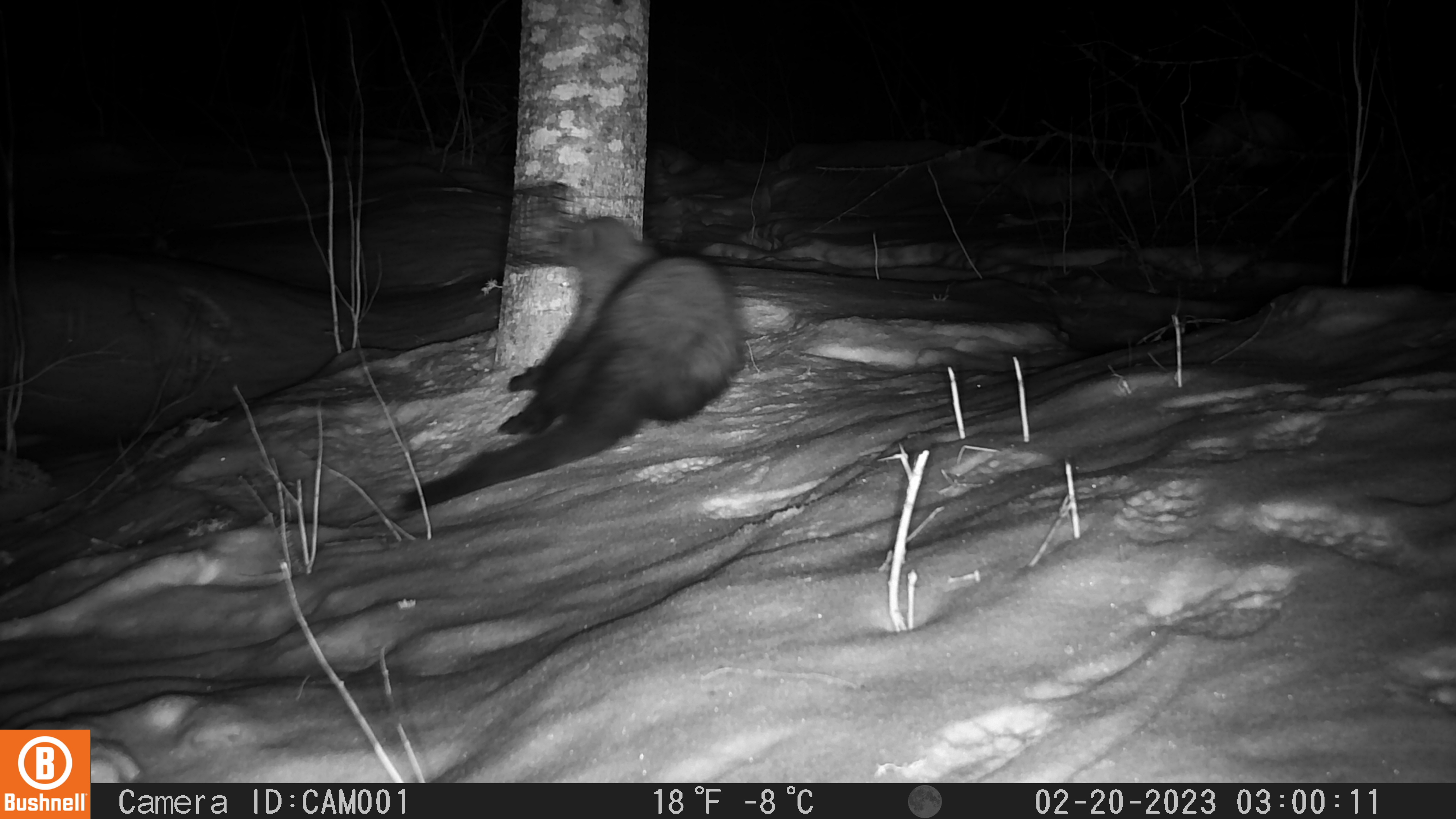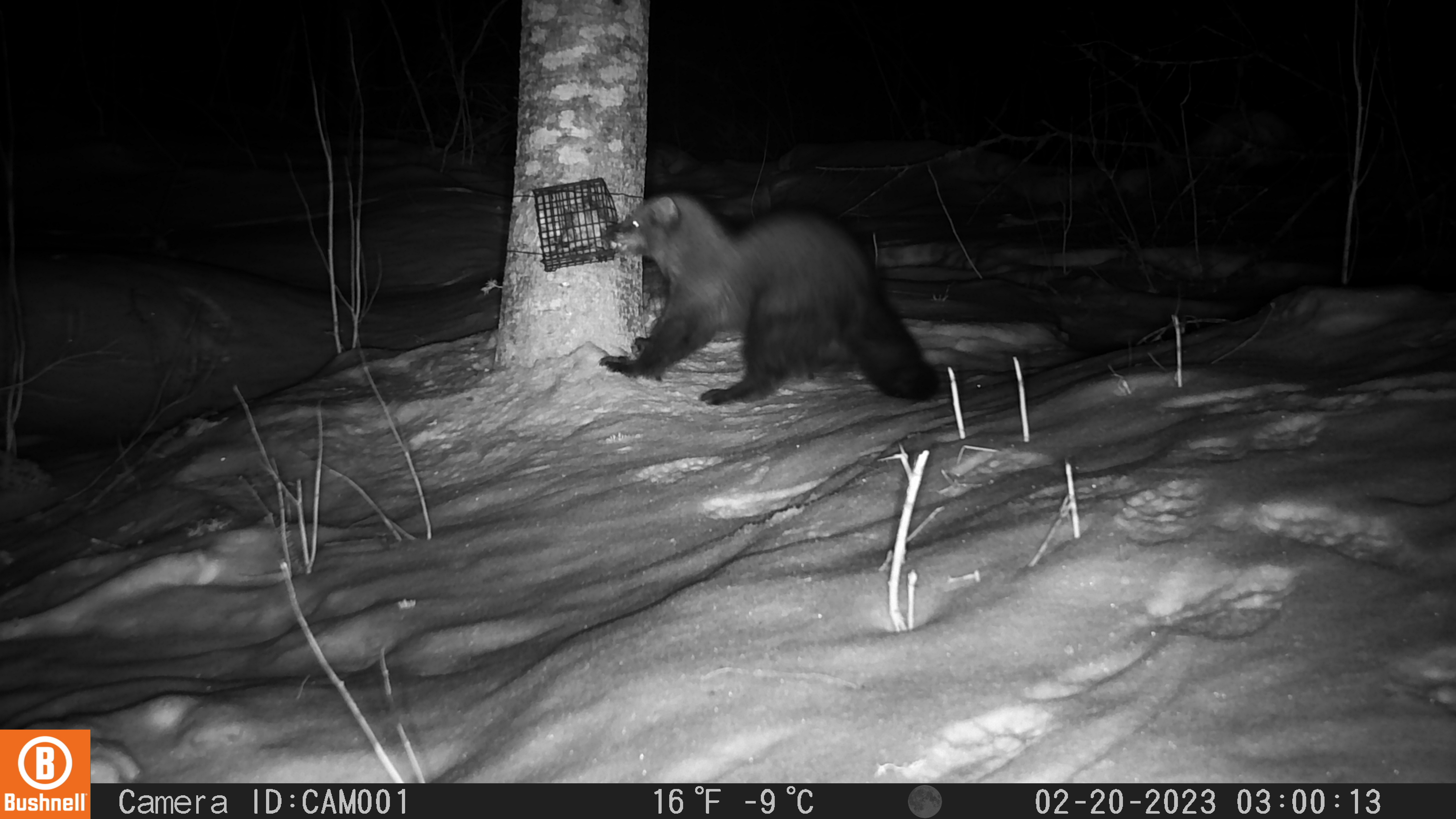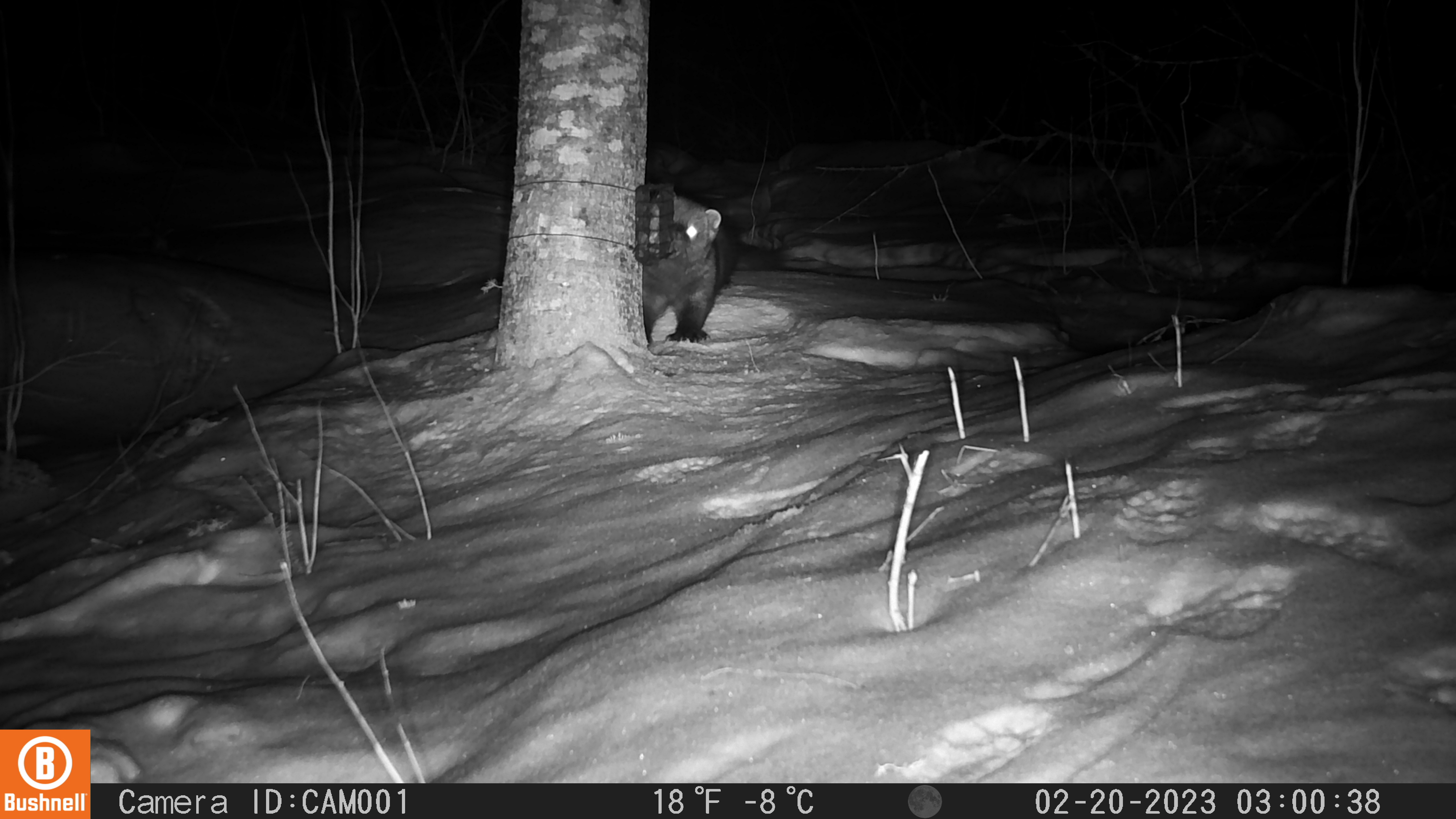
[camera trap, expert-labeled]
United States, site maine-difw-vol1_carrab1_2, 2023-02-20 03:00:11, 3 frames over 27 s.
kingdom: Animalia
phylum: Chordata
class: Mammalia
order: Carnivora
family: Mustelidae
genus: Pekania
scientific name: Pekania pennanti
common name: fisher